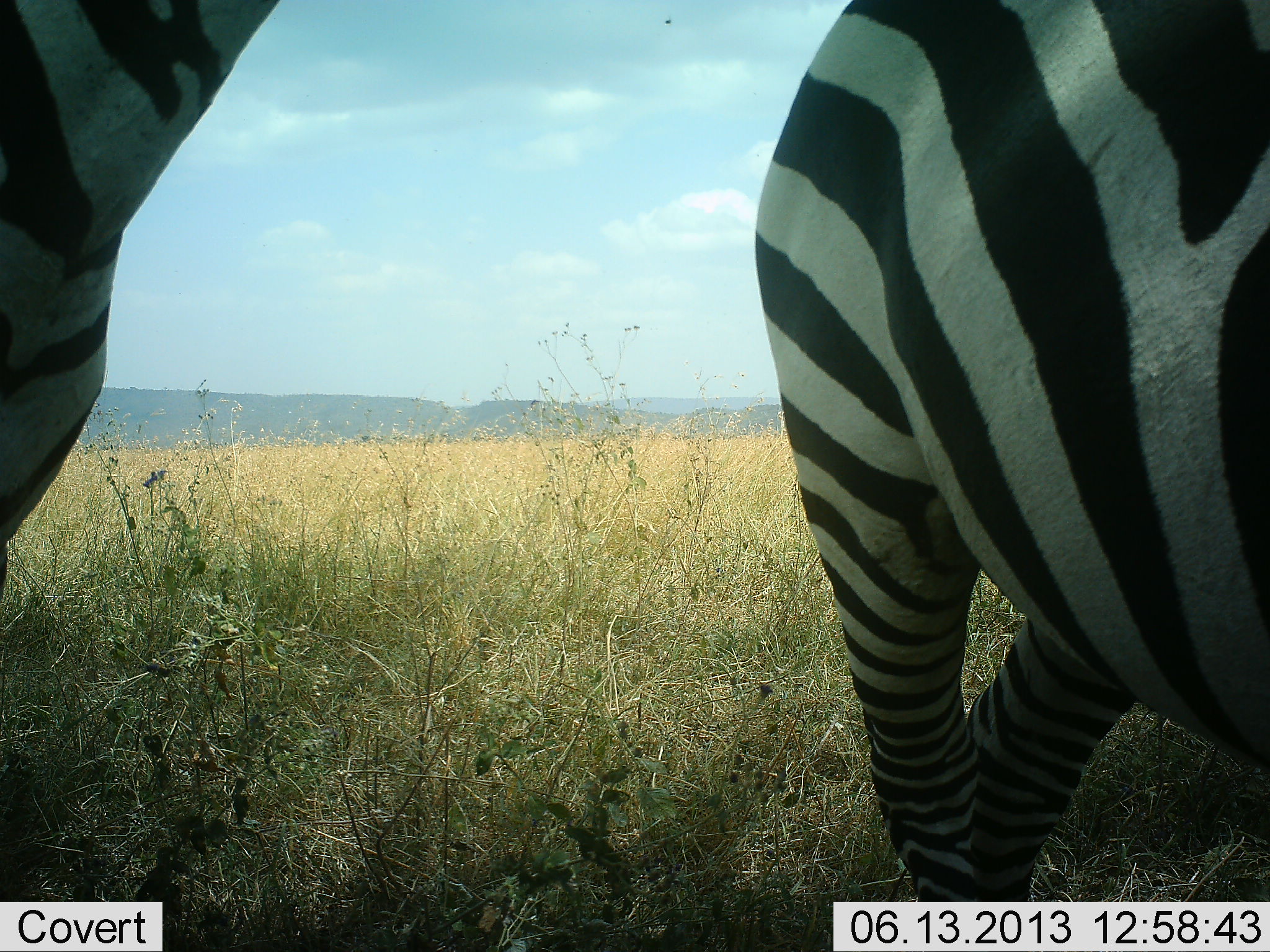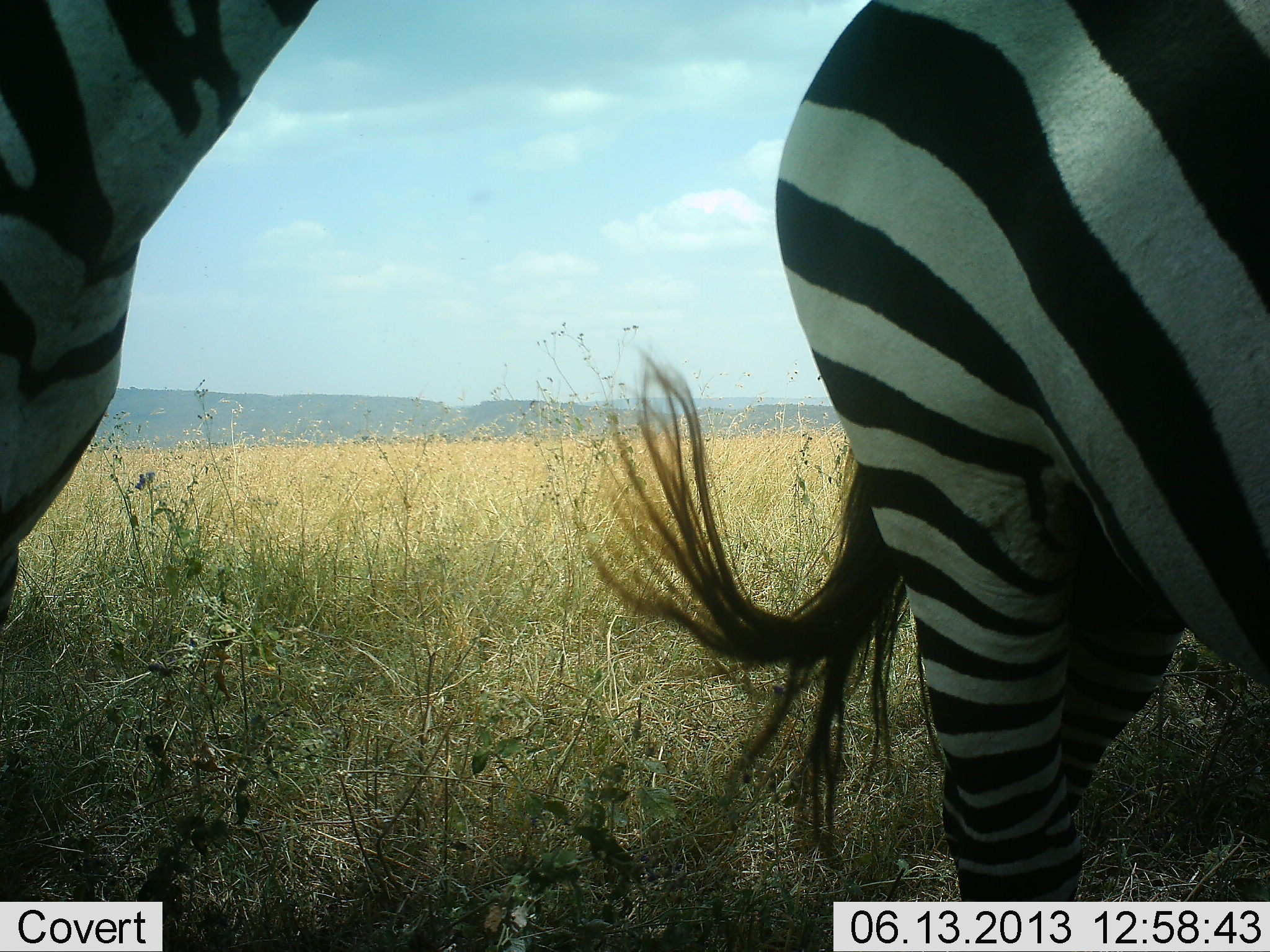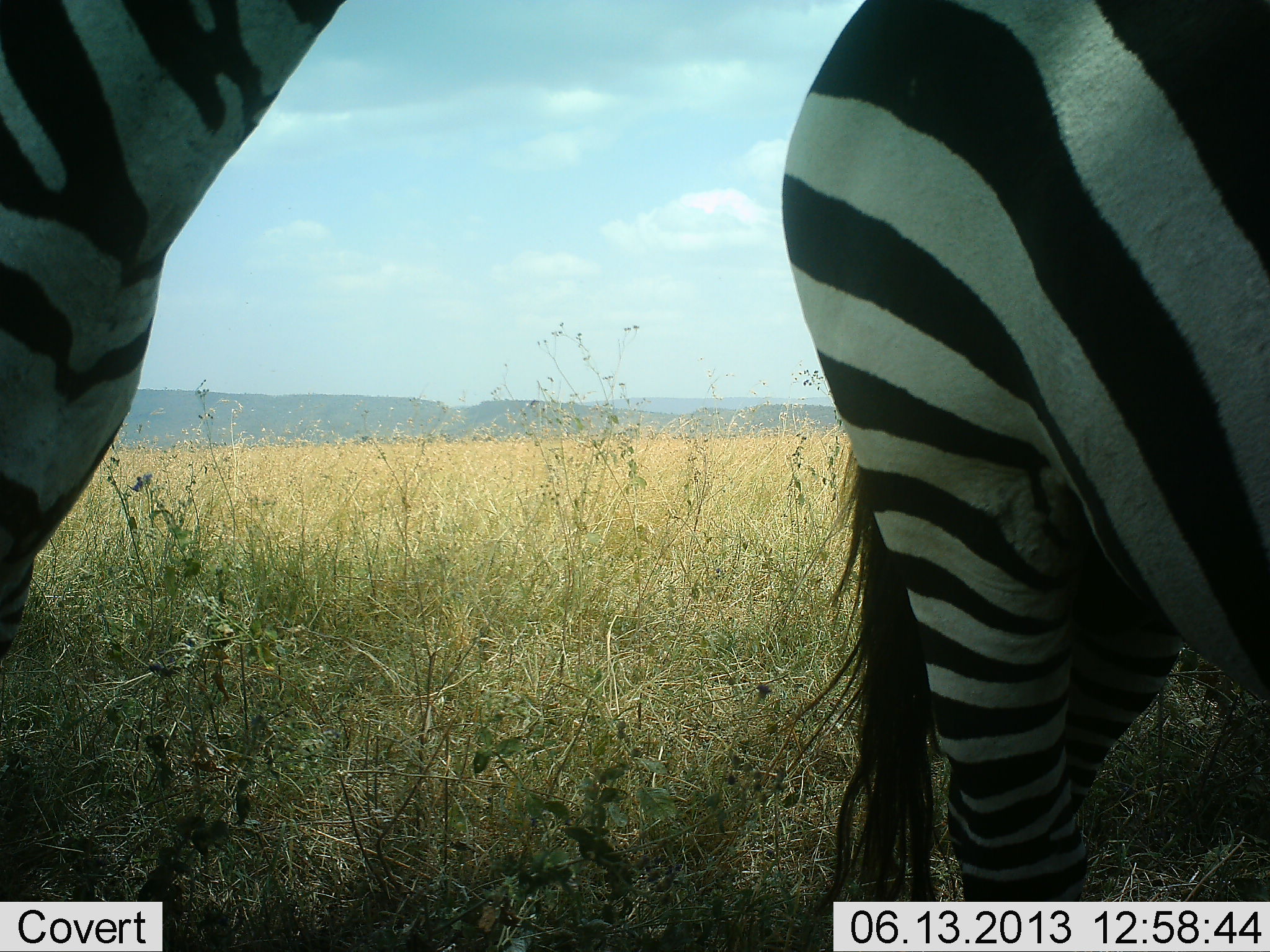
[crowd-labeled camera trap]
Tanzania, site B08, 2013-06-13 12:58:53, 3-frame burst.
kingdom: Animalia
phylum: Chordata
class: Mammalia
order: Perissodactyla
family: Equidae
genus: Equus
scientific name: Equus quagga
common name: plains zebra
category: zebra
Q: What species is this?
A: Zebra (plains zebra) (Equus quagga).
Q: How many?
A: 2.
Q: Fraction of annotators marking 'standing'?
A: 95%.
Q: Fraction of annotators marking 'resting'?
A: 5%.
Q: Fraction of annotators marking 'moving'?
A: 0%.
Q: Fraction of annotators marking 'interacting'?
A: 0%.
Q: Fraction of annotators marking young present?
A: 0%.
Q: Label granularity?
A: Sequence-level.